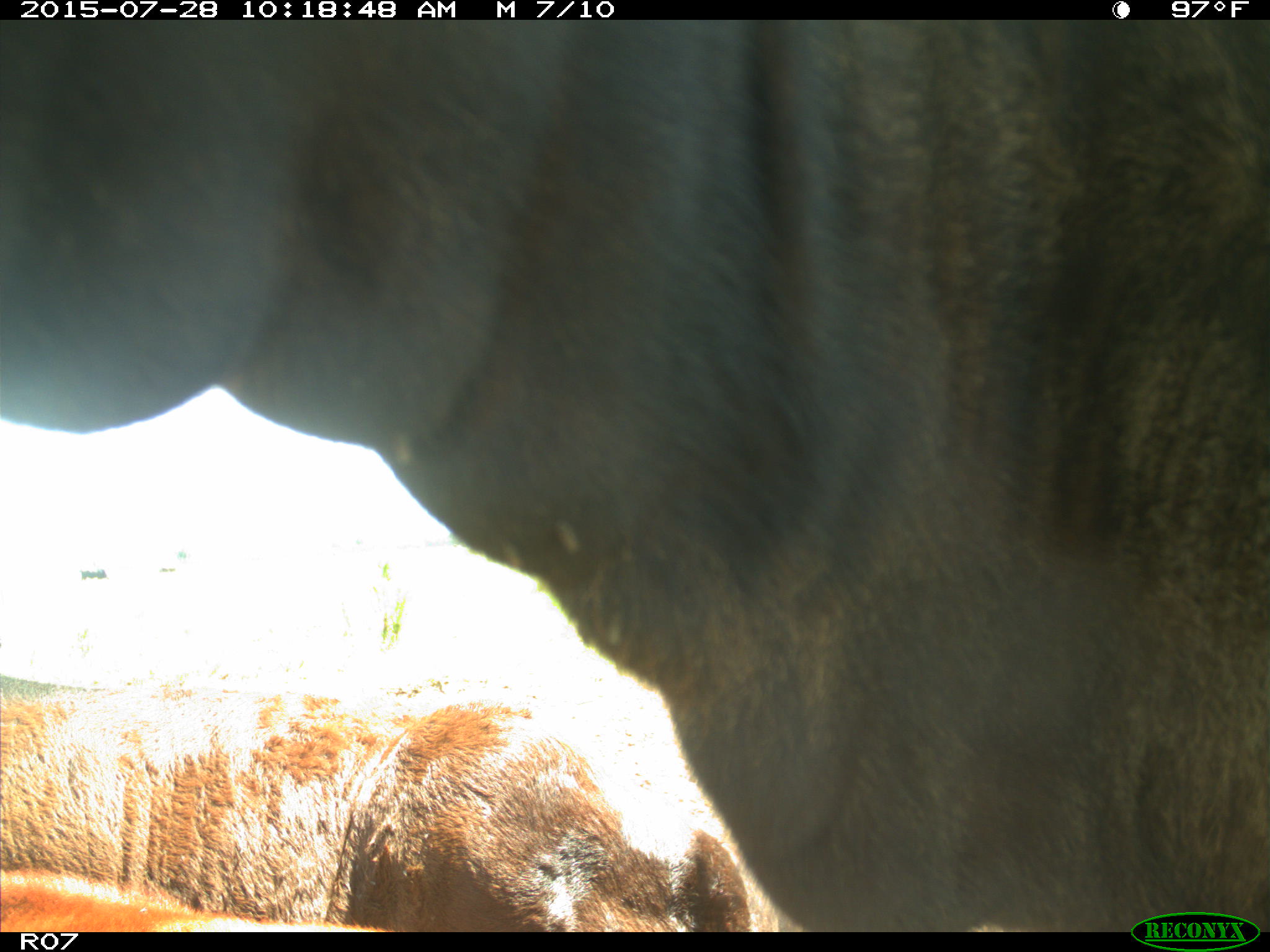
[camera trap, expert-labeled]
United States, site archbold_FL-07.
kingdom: Animalia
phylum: Chordata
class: Mammalia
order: Artiodactyla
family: Bovidae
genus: Bos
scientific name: Bos taurus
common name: domestic cow